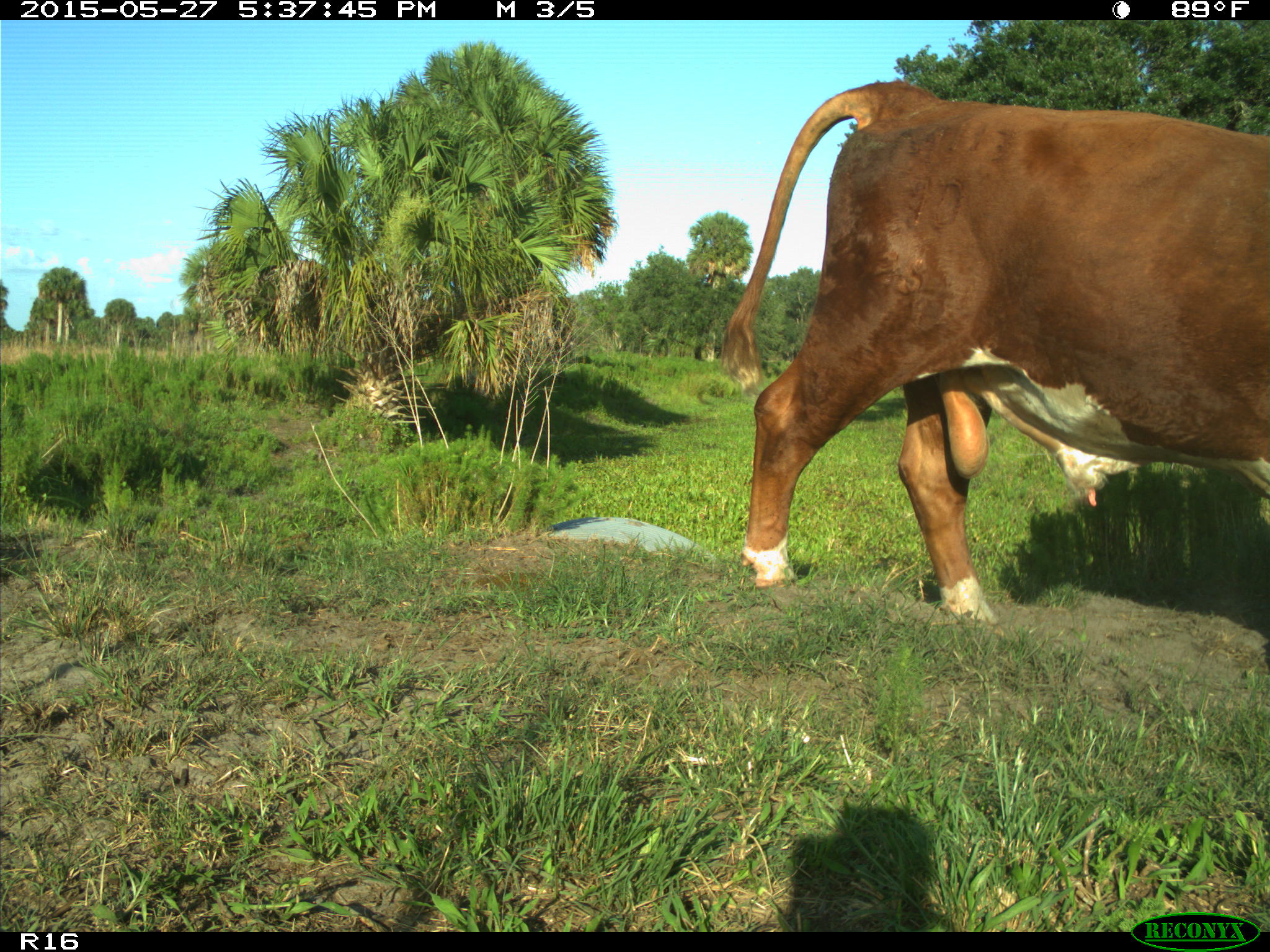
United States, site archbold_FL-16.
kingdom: Animalia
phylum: Chordata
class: Mammalia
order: Artiodactyla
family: Bovidae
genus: Bos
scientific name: Bos taurus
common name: domestic cow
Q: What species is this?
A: Bos taurus (domestic cow).